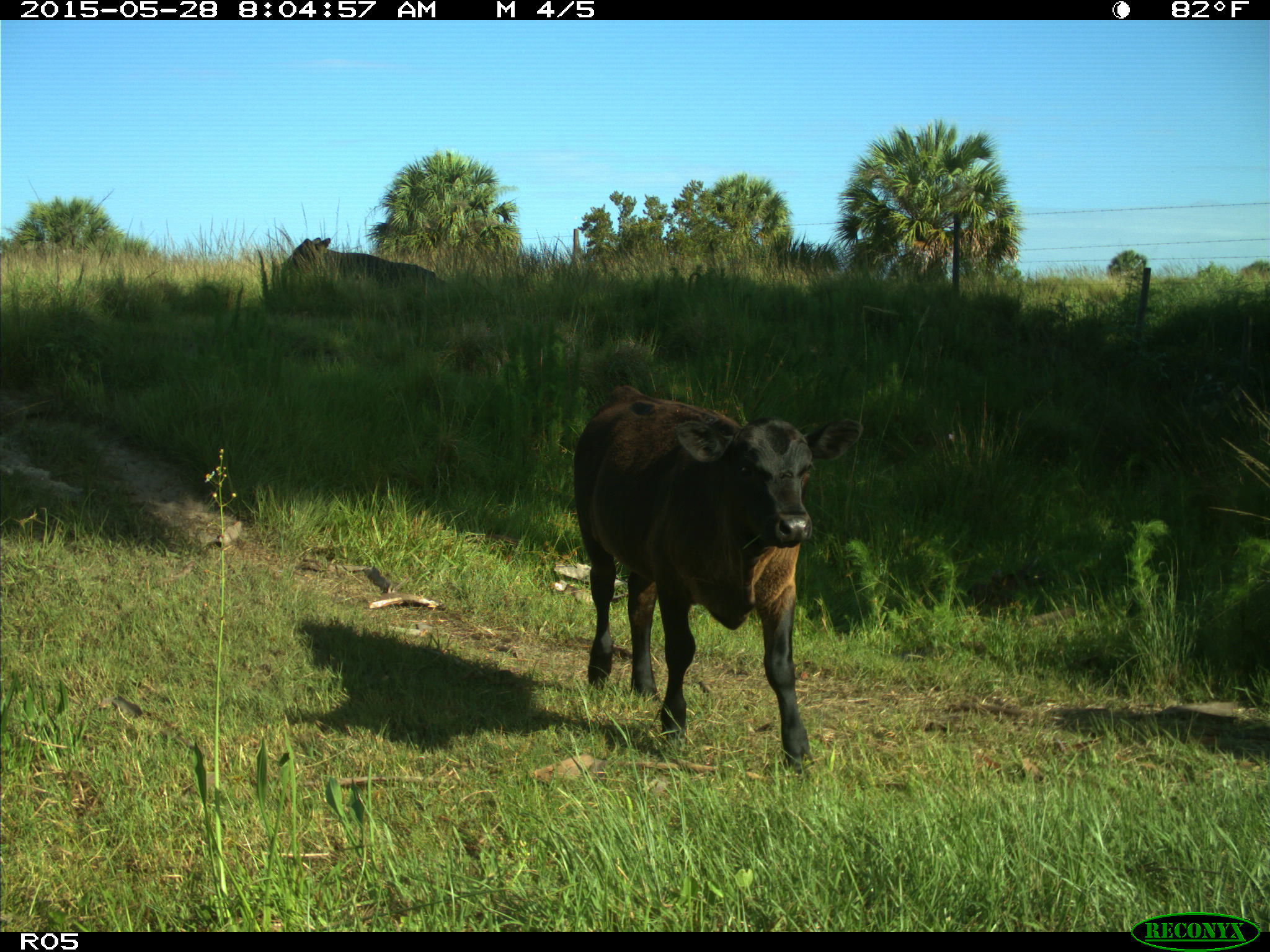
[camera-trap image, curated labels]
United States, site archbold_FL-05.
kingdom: Animalia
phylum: Chordata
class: Mammalia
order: Artiodactyla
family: Bovidae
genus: Bos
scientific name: Bos taurus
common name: domestic cow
Bos taurus (domestic cow).